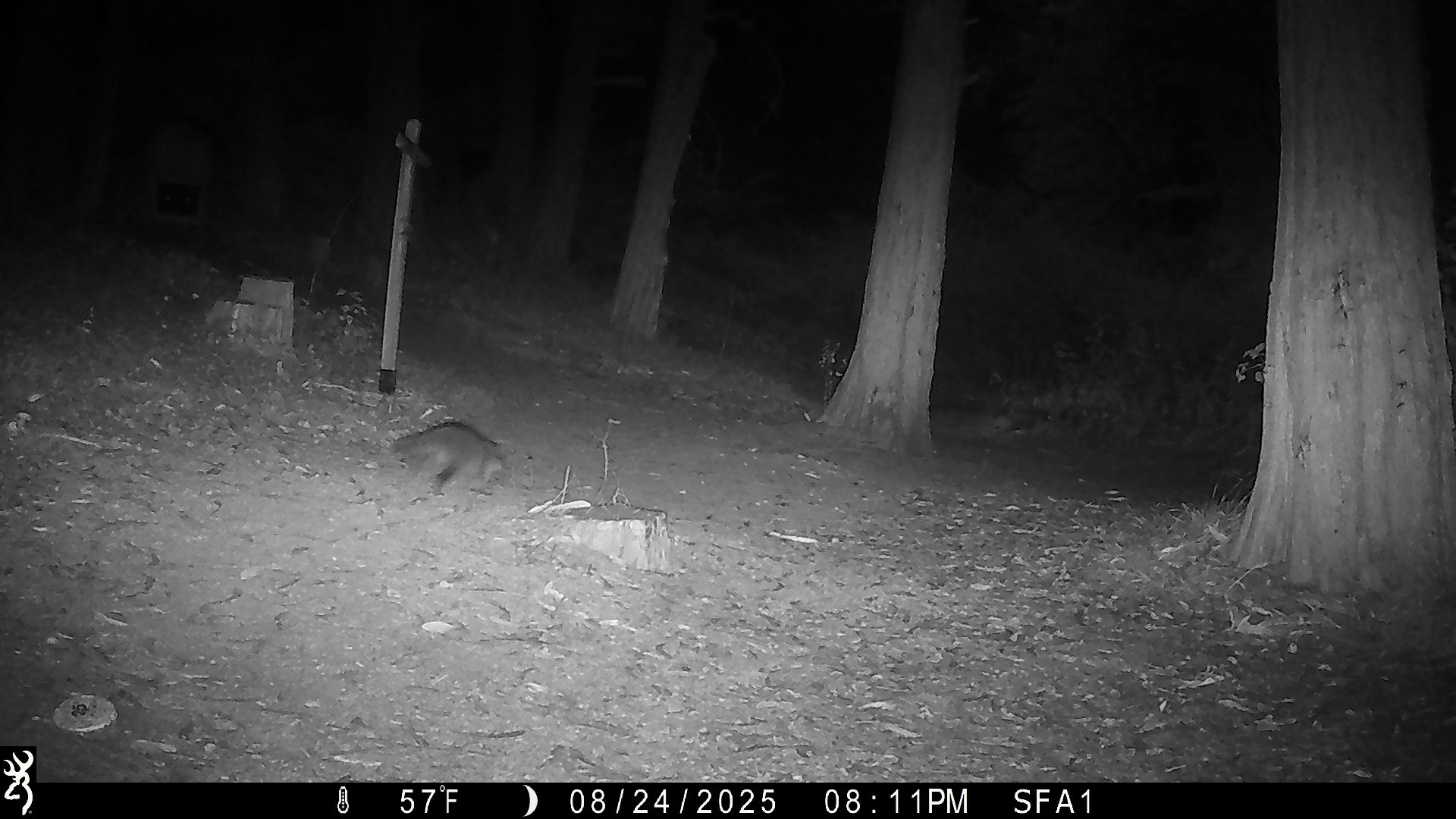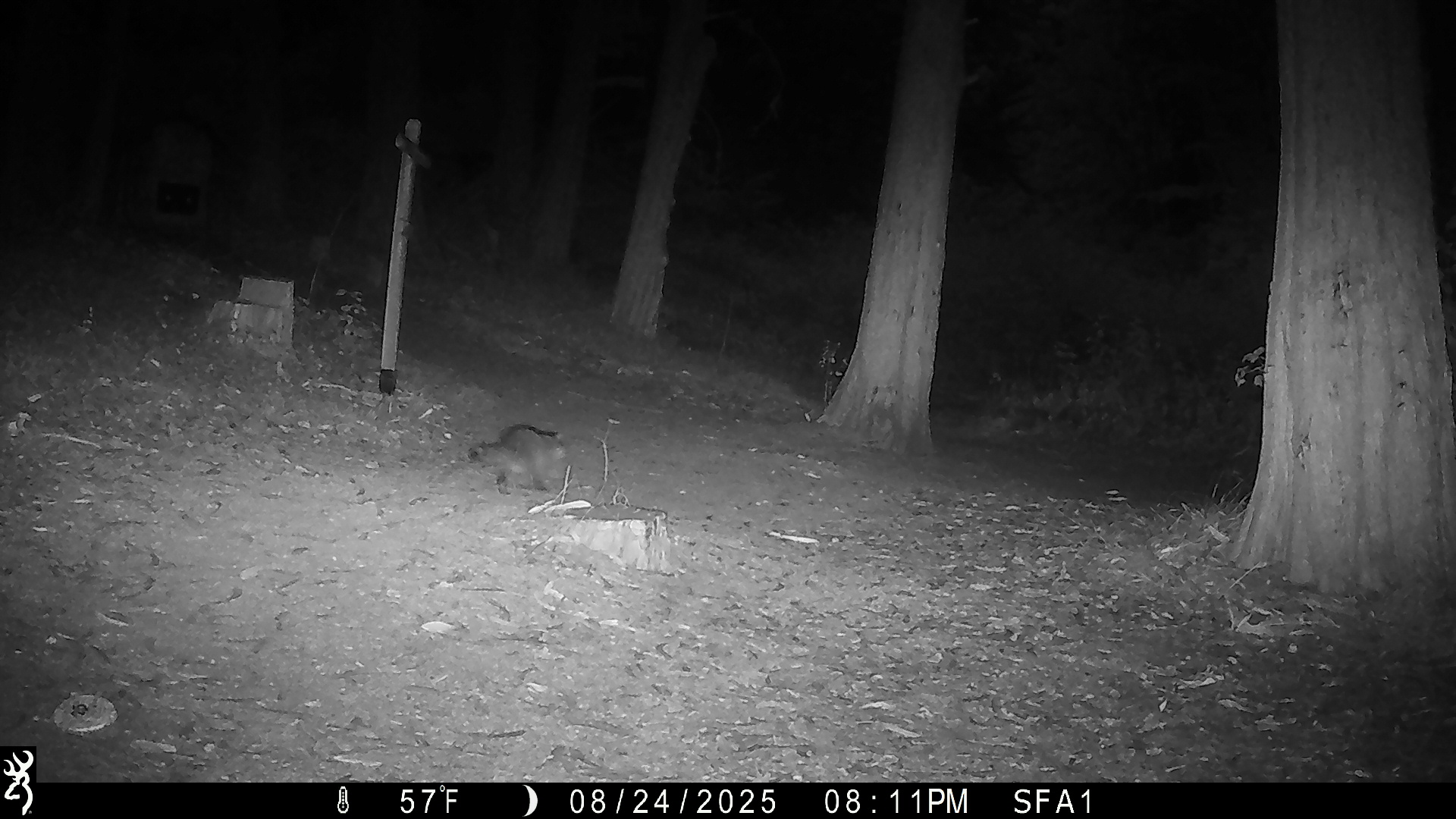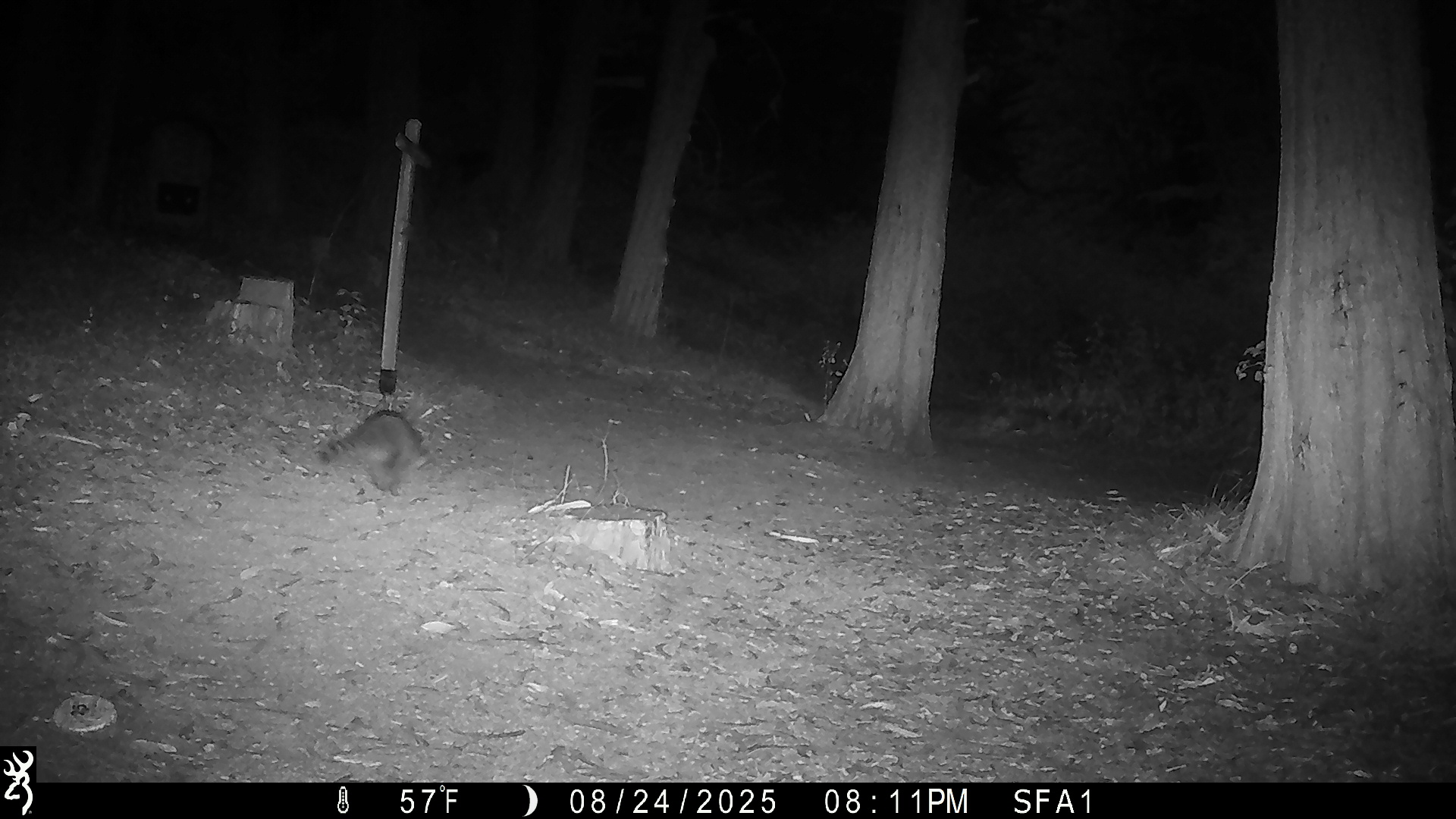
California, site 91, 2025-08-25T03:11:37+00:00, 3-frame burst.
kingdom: Animalia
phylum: Chordata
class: Mammalia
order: Carnivora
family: Procyonidae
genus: Procyon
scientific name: Procyon lotor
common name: raccoon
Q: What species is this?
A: Raccoon (Procyon lotor).